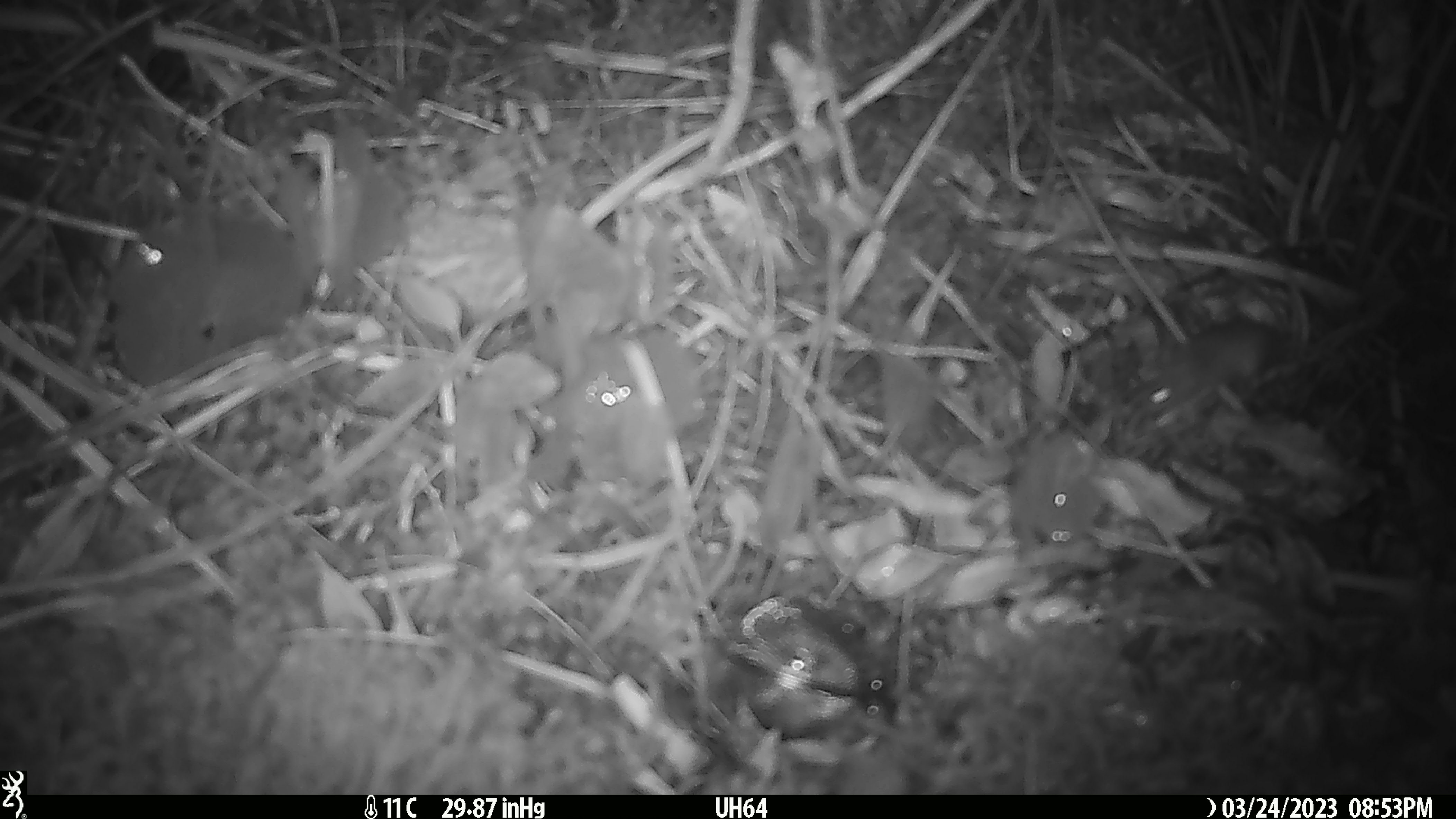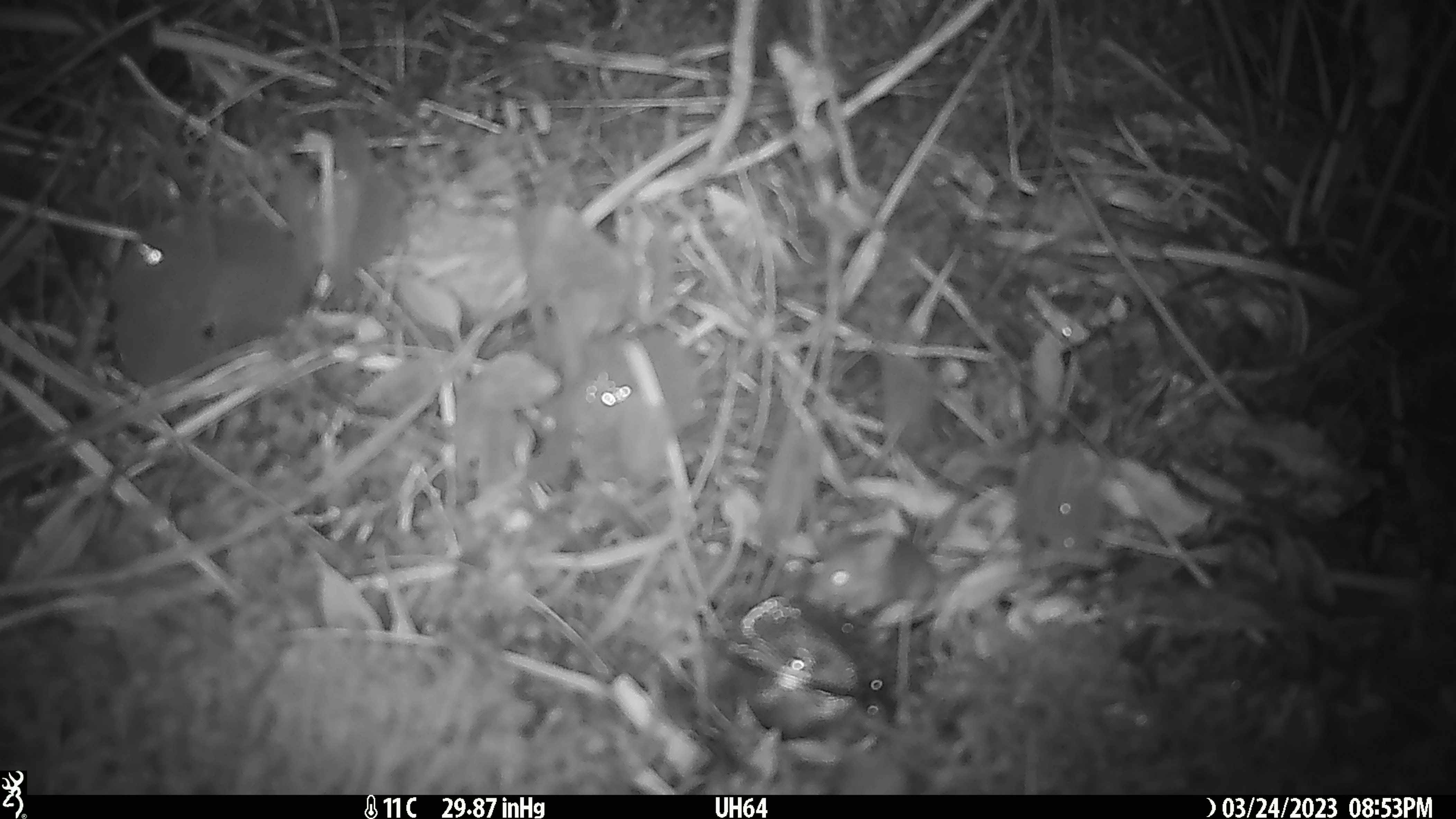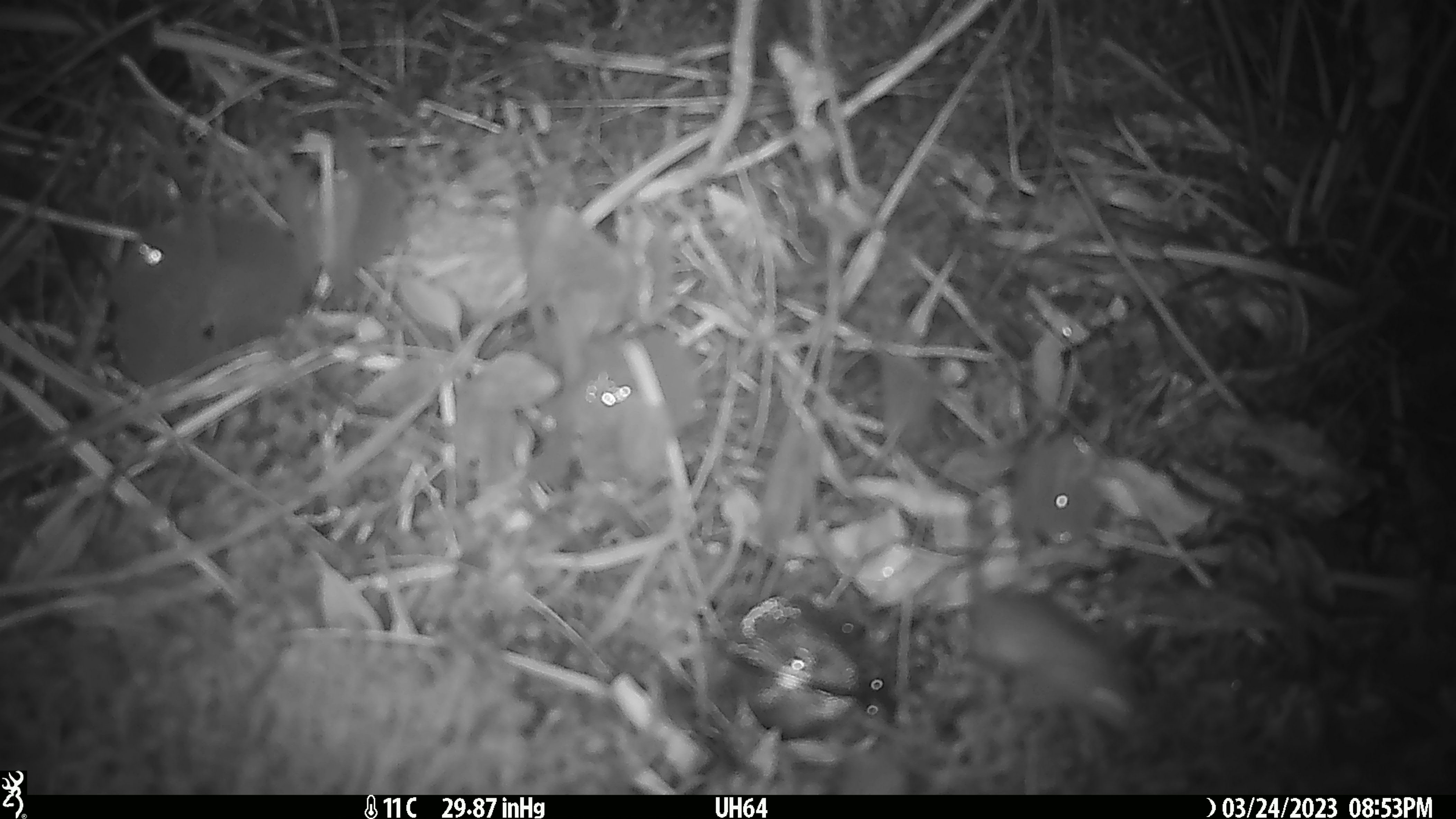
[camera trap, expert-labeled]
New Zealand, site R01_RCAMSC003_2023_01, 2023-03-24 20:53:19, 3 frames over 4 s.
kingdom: Animalia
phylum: Chordata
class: Mammalia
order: Rodentia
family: Muridae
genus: Mus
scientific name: Mus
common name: mouse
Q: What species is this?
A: Mouse (Mus).